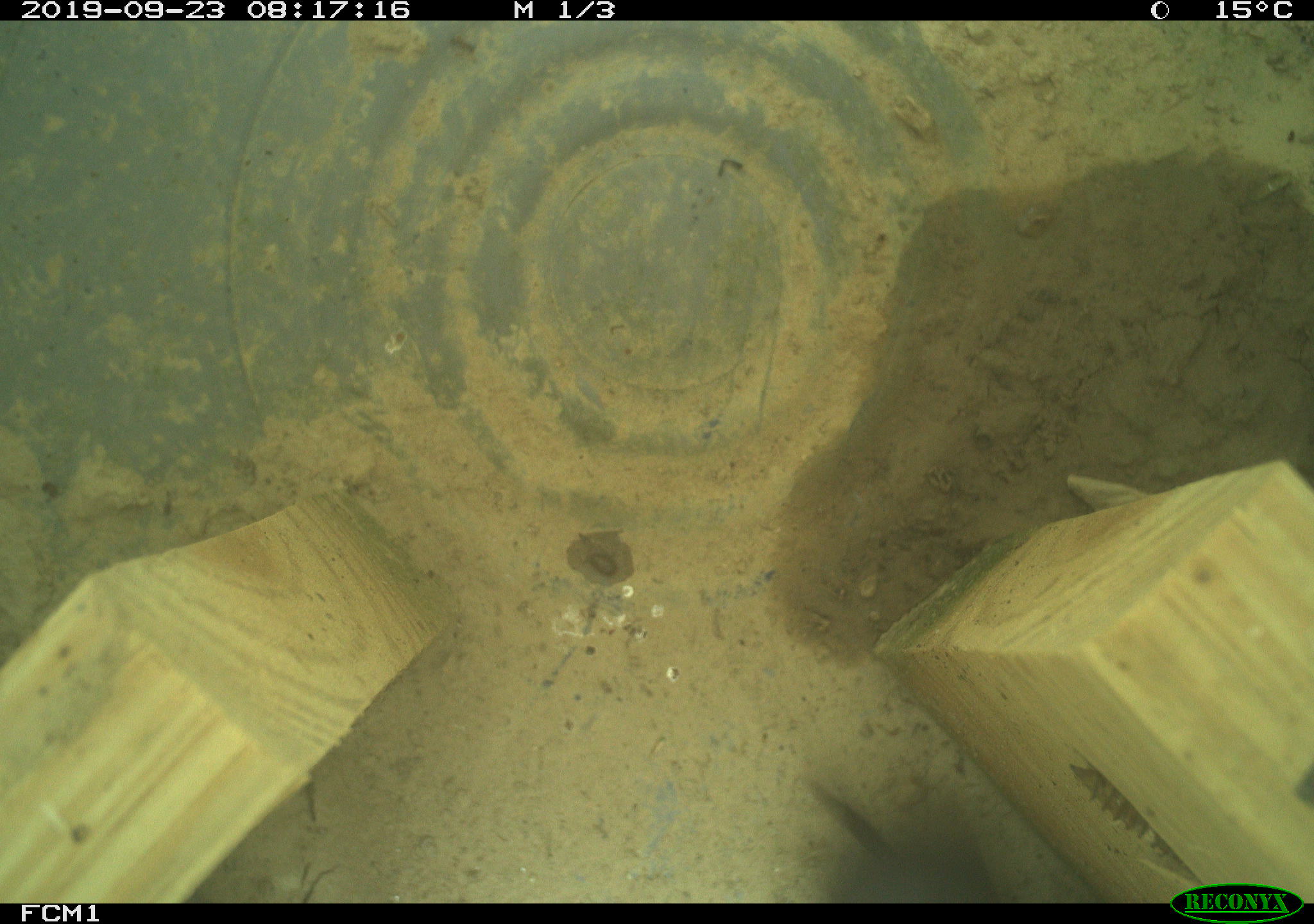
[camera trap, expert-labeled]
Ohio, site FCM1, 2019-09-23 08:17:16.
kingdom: Animalia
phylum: Chordata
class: Mammalia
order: Eulipotyphla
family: Soricidae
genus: Blarina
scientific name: Blarina brevicauda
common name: northern short-tailed shrew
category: n. short-tailed shrew